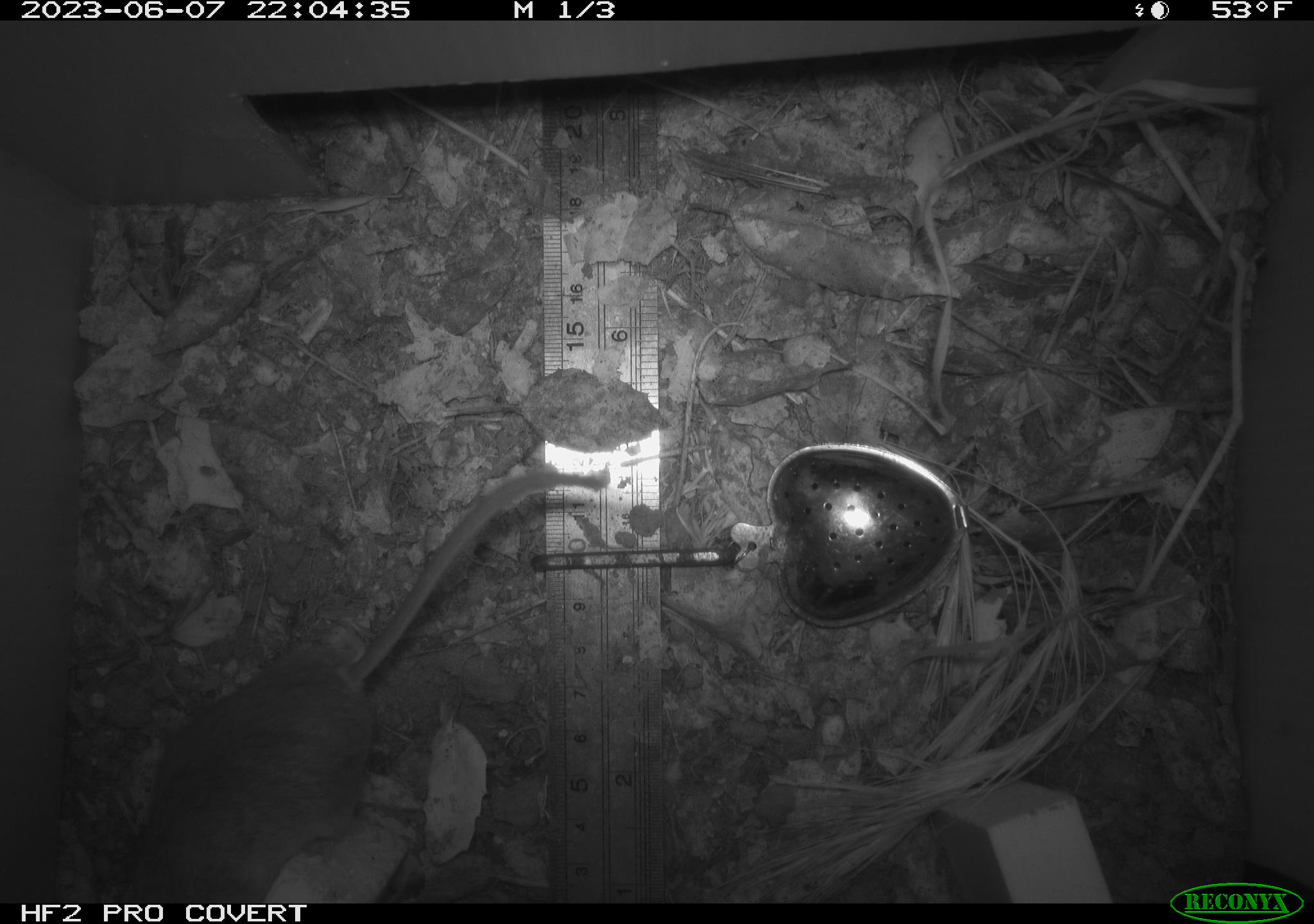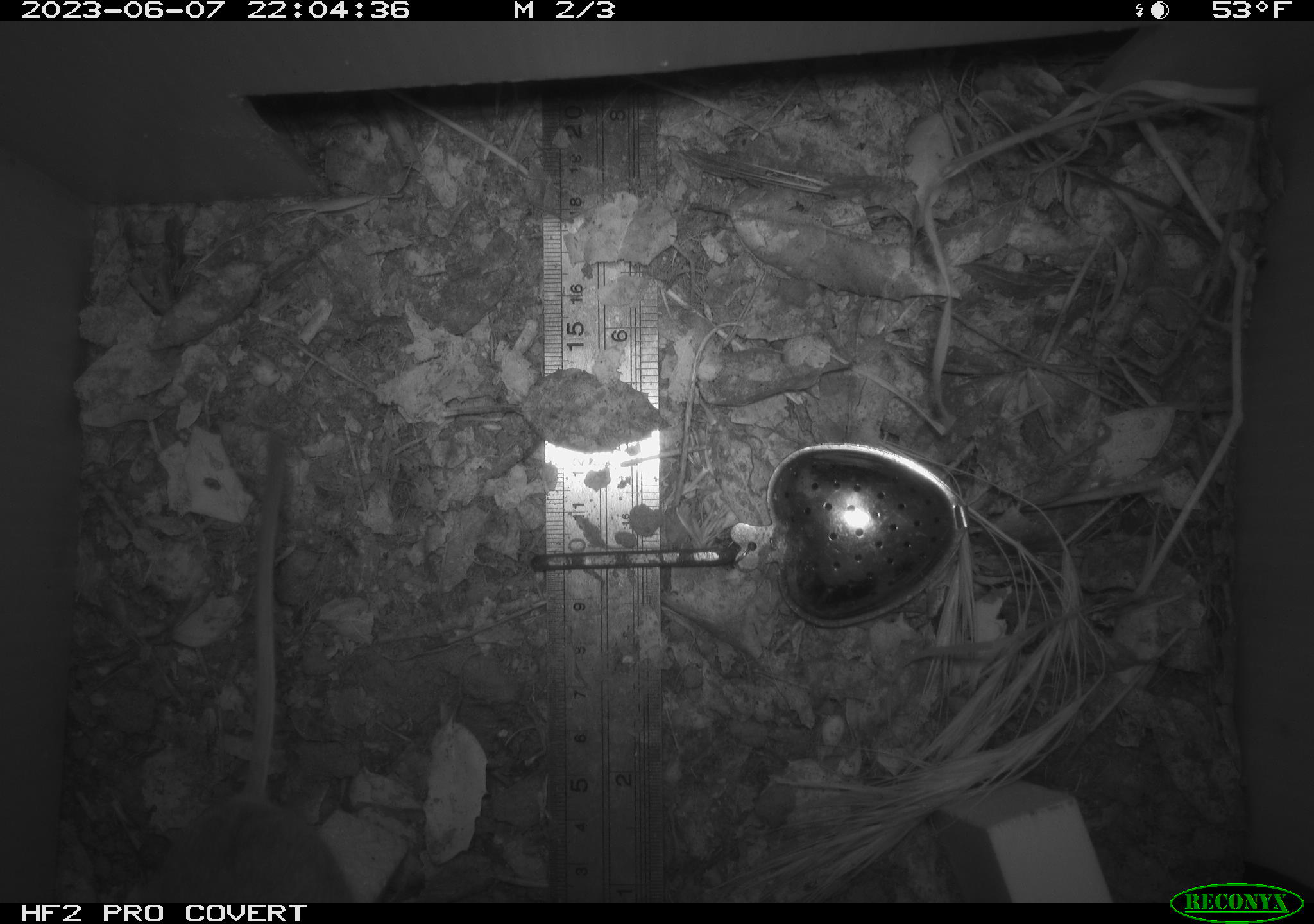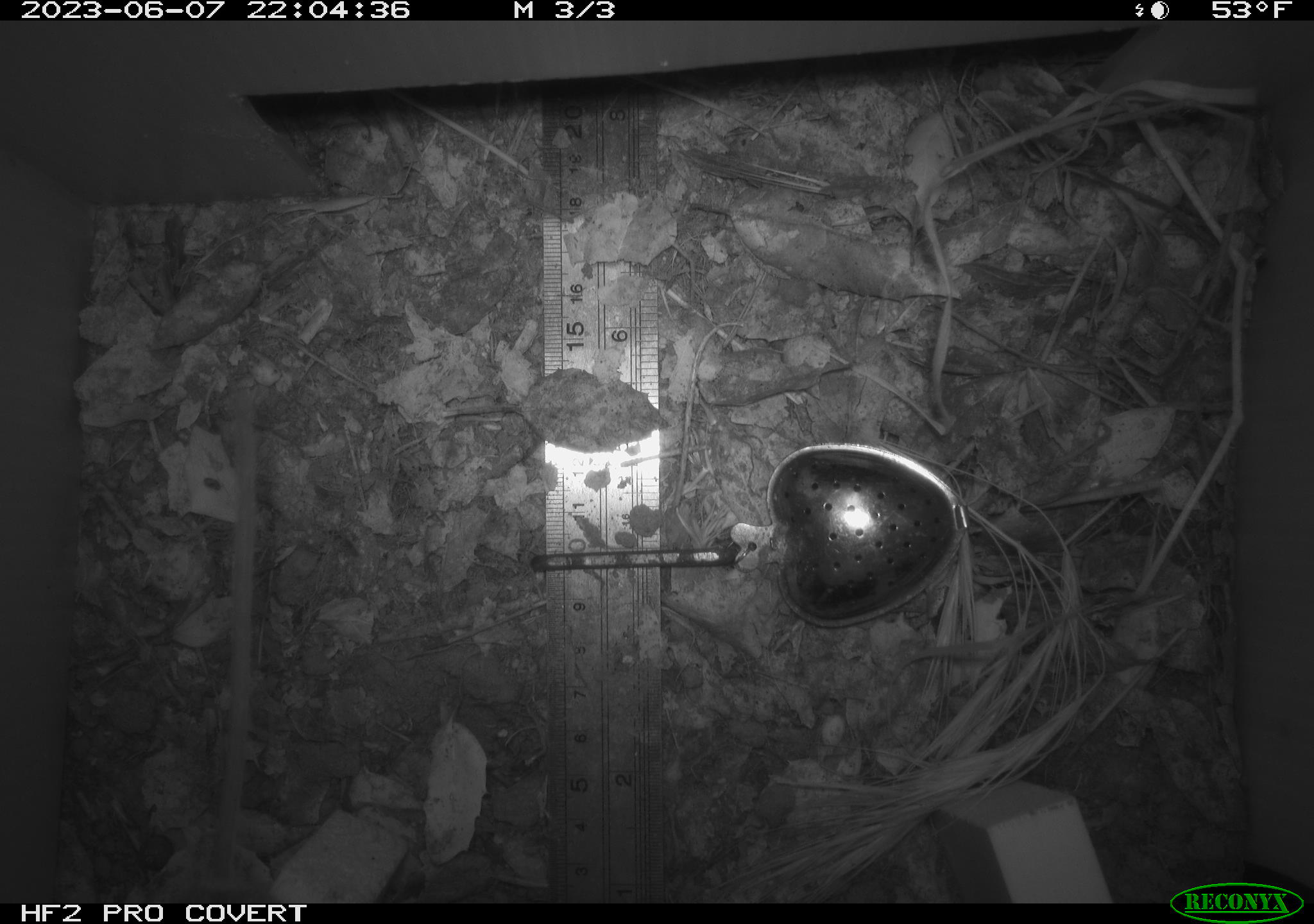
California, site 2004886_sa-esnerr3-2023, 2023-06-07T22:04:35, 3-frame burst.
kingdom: Animalia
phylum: Chordata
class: Mammalia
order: Rodentia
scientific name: Rodentia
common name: mouse species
Mouse species (Rodentia).